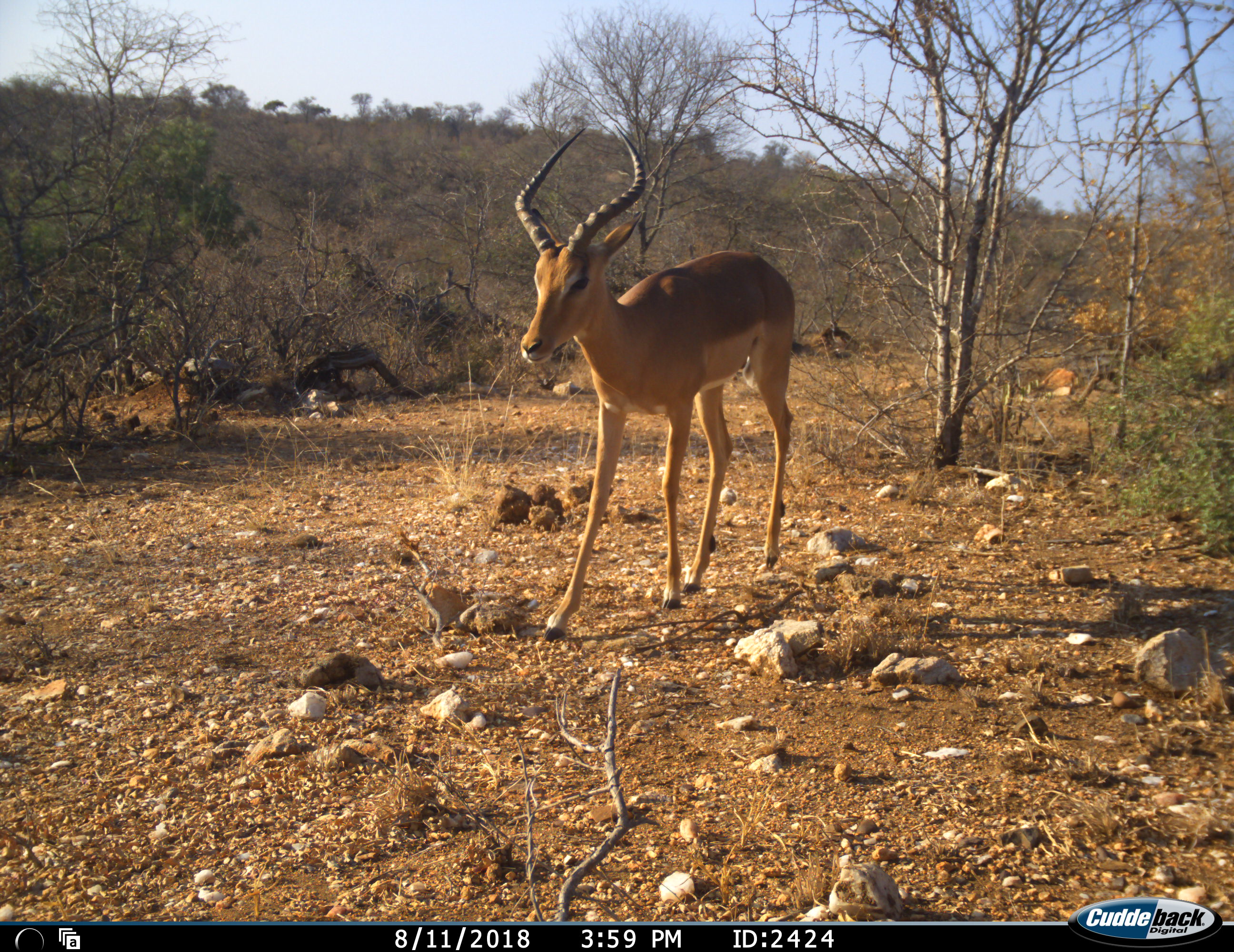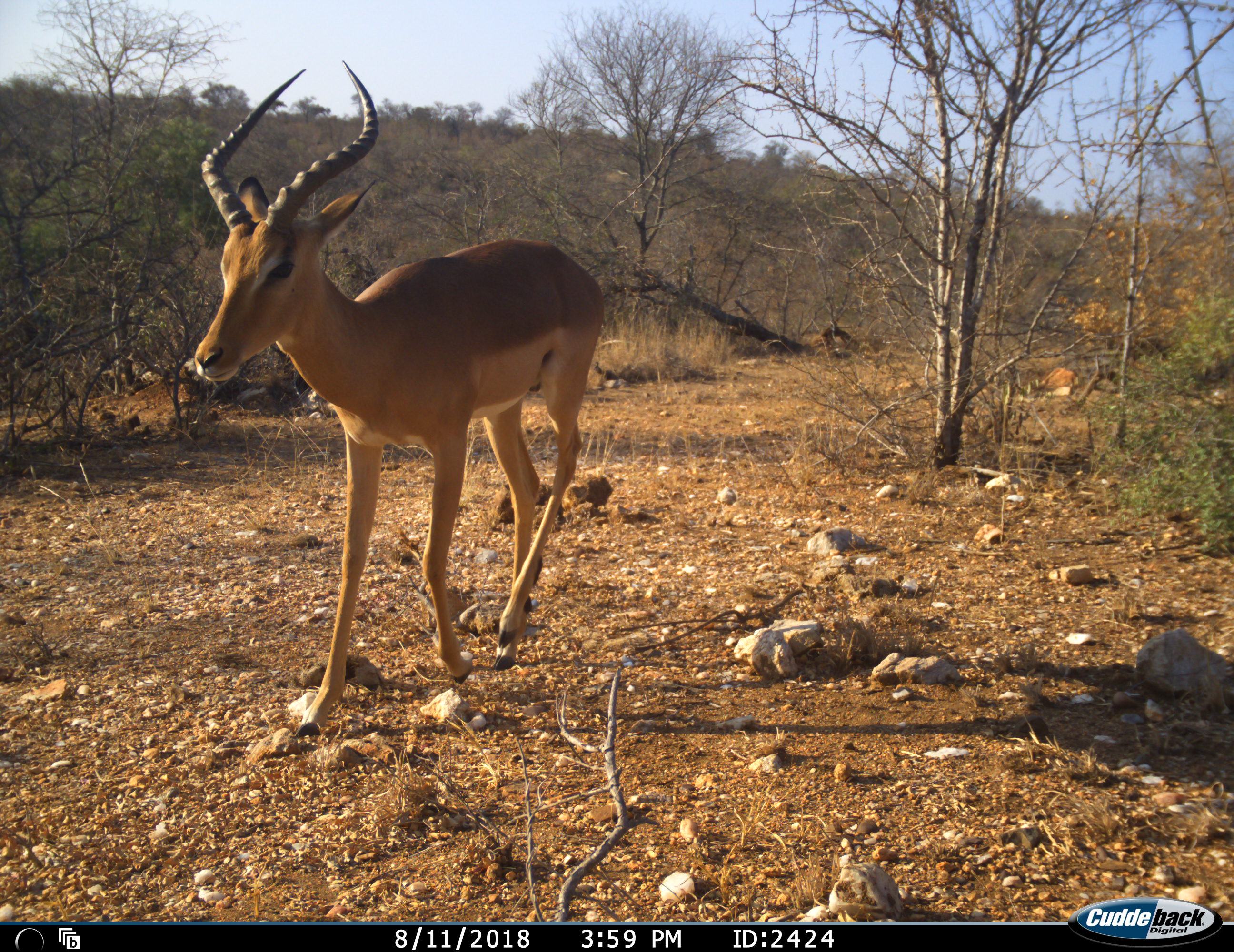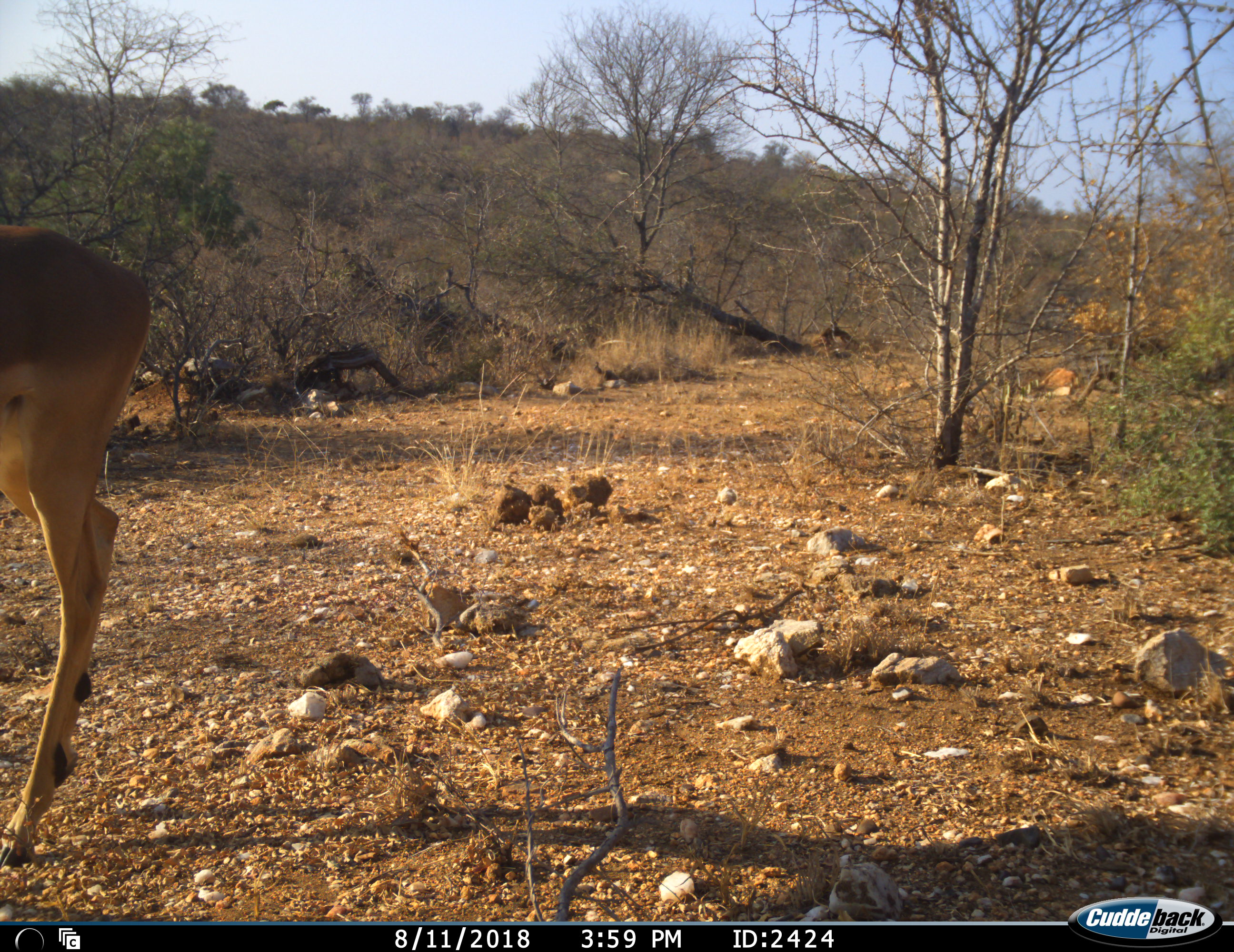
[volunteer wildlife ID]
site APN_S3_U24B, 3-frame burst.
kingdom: Animalia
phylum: Chordata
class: Mammalia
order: Artiodactyla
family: Bovidae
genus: Aepyceros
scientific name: Aepyceros melampus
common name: impala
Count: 1.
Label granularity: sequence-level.